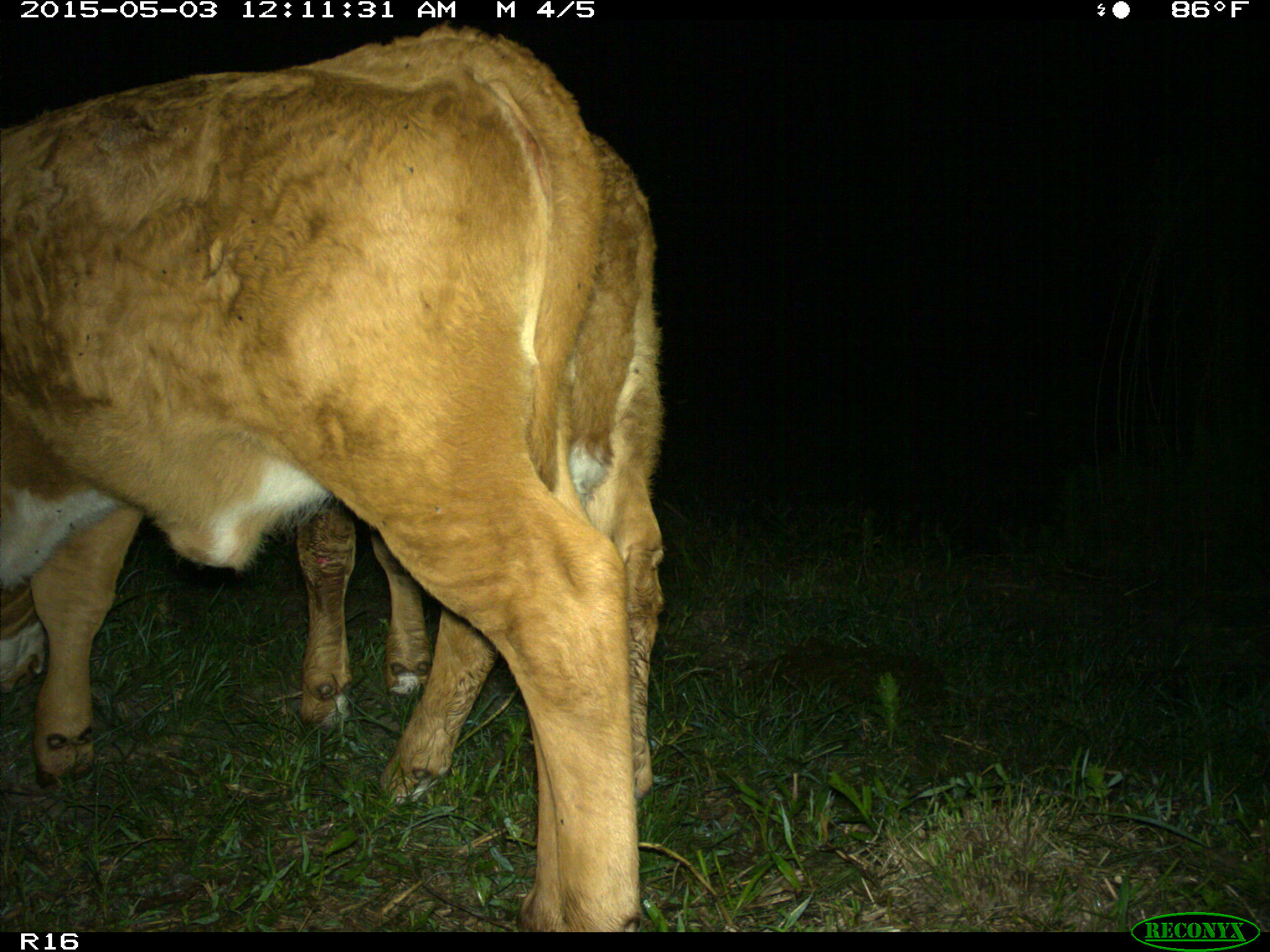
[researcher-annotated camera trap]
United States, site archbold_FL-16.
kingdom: Animalia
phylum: Chordata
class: Mammalia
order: Artiodactyla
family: Bovidae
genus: Bos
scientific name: Bos taurus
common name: domestic cow